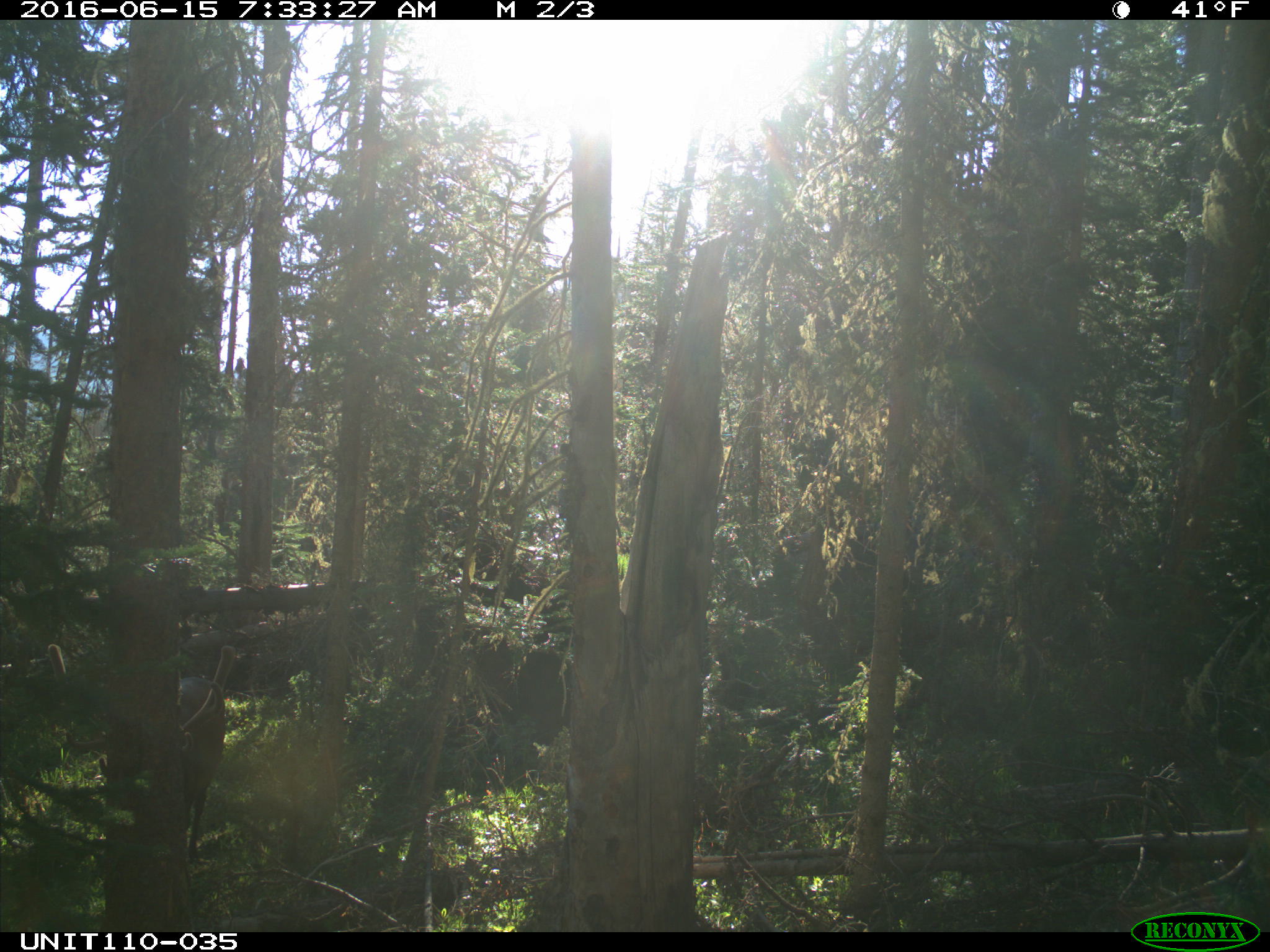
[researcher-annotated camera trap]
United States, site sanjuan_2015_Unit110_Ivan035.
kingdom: Animalia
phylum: Chordata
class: Mammalia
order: Artiodactyla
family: Cervidae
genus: Cervus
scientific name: Cervus elaphus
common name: red deer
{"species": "Cervus elaphus (red deer)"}